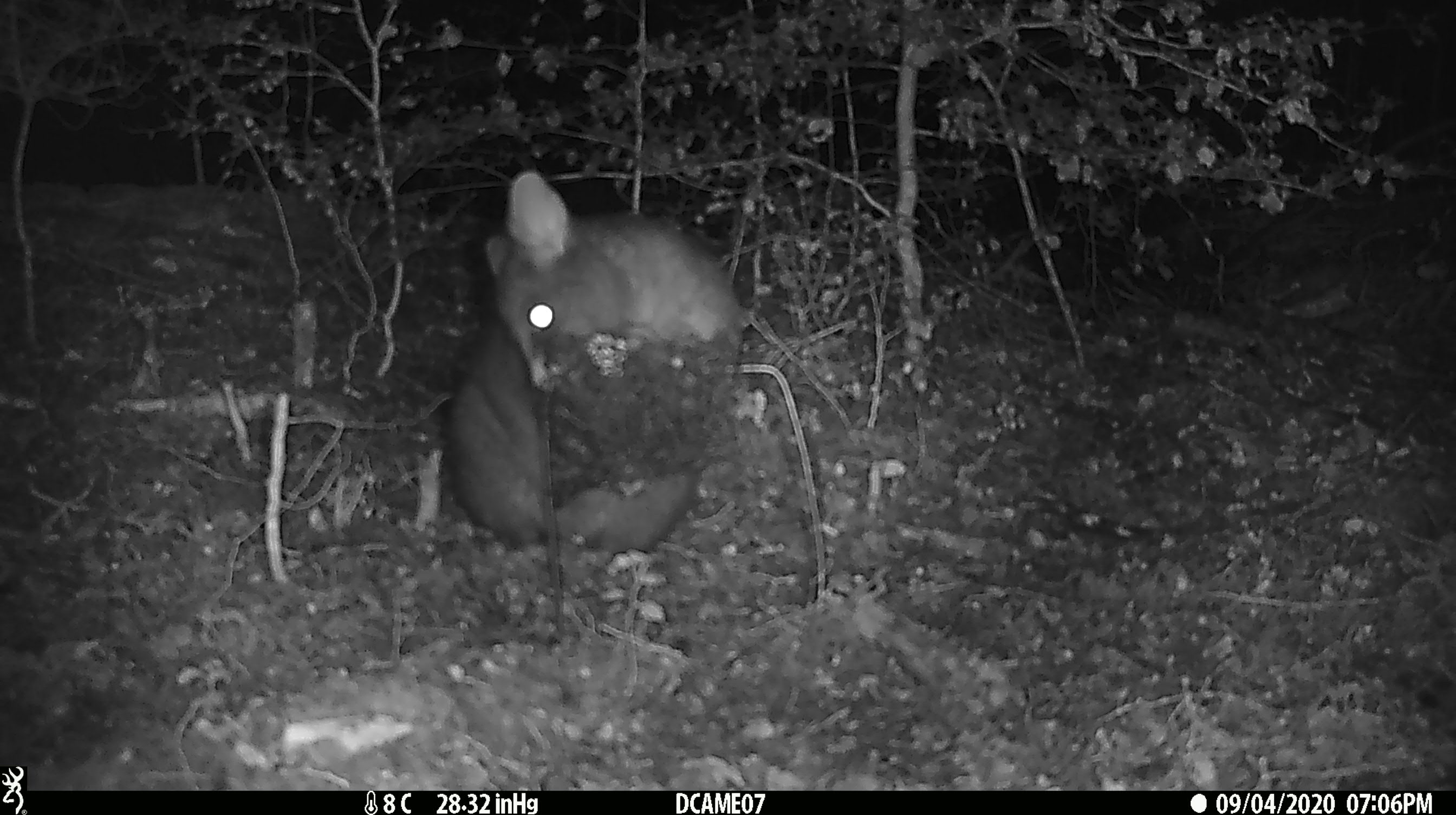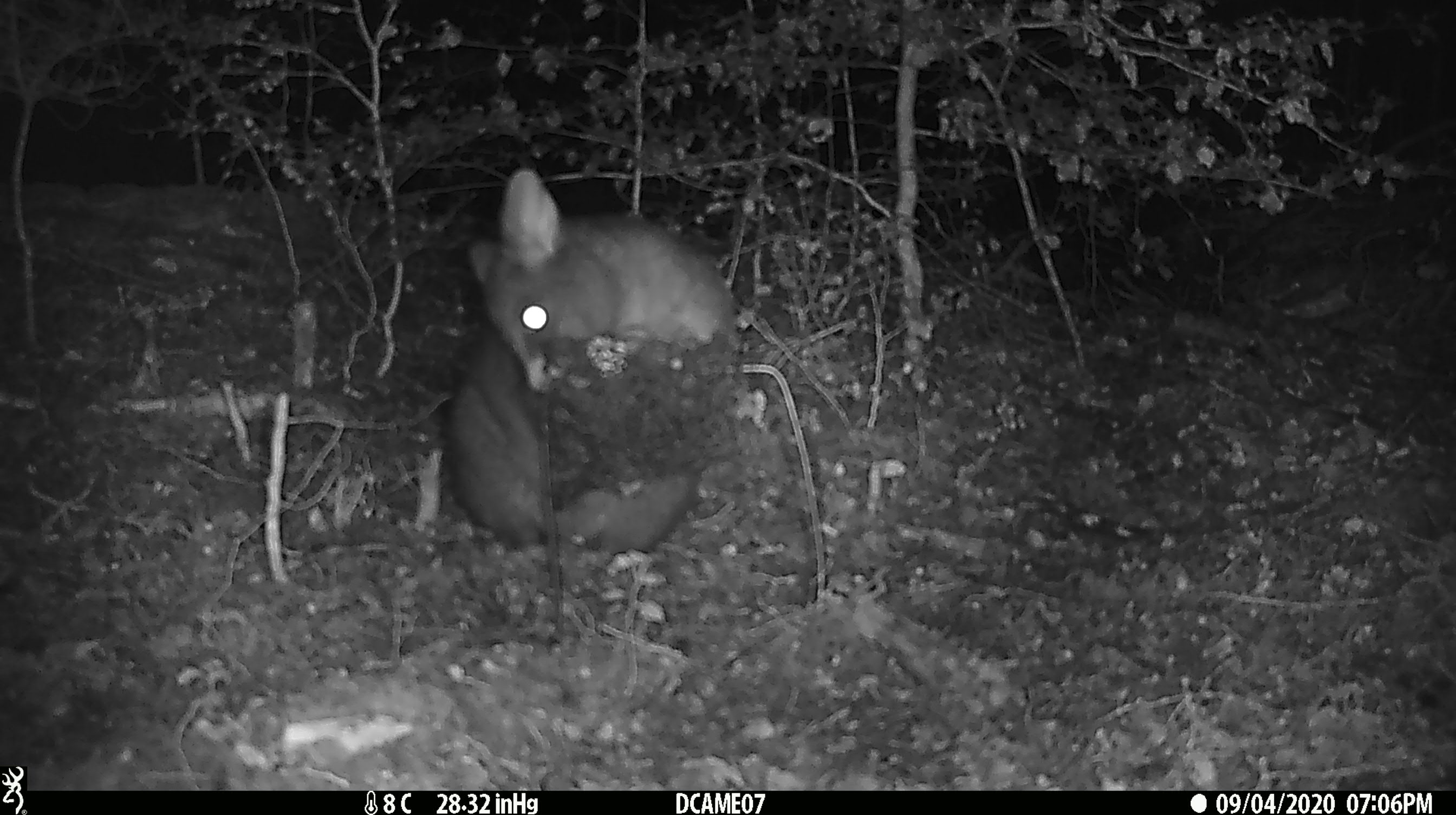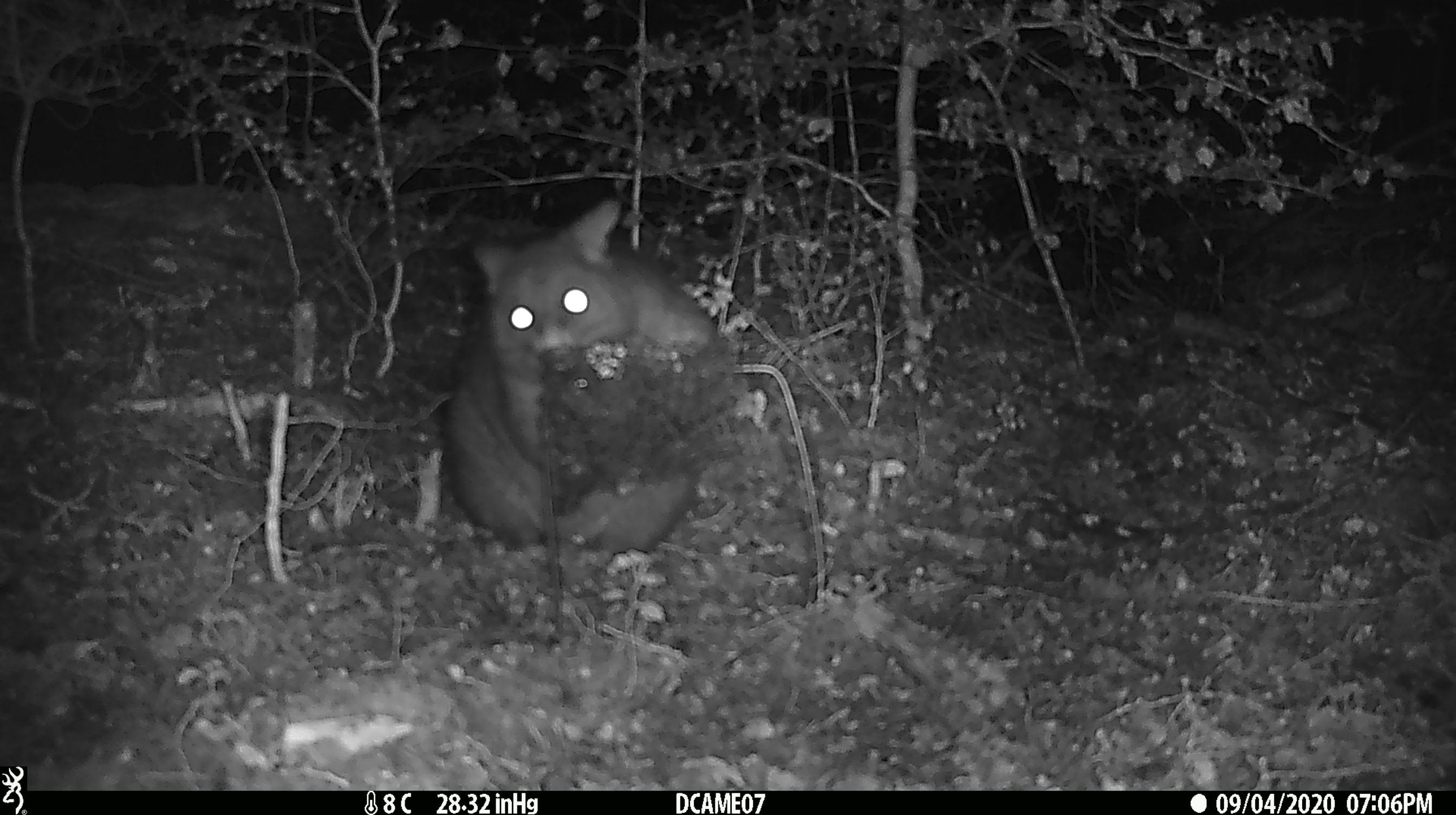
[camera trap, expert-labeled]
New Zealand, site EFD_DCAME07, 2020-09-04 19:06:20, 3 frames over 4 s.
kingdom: Animalia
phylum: Chordata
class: Mammalia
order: Diprotodontia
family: Phalangeridae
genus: Trichosurus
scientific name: Trichosurus vulpecula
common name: common brushtail possum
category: possum